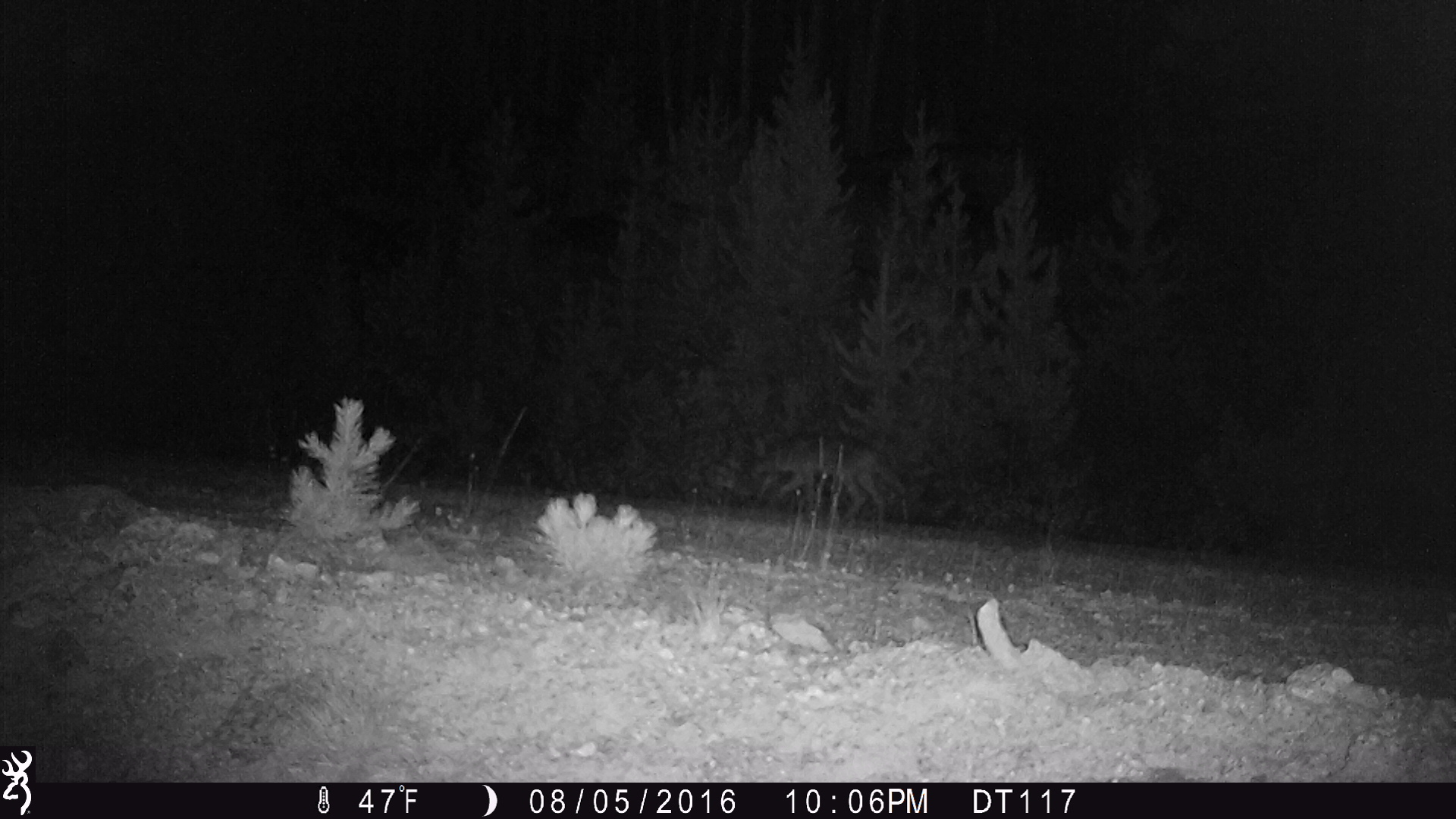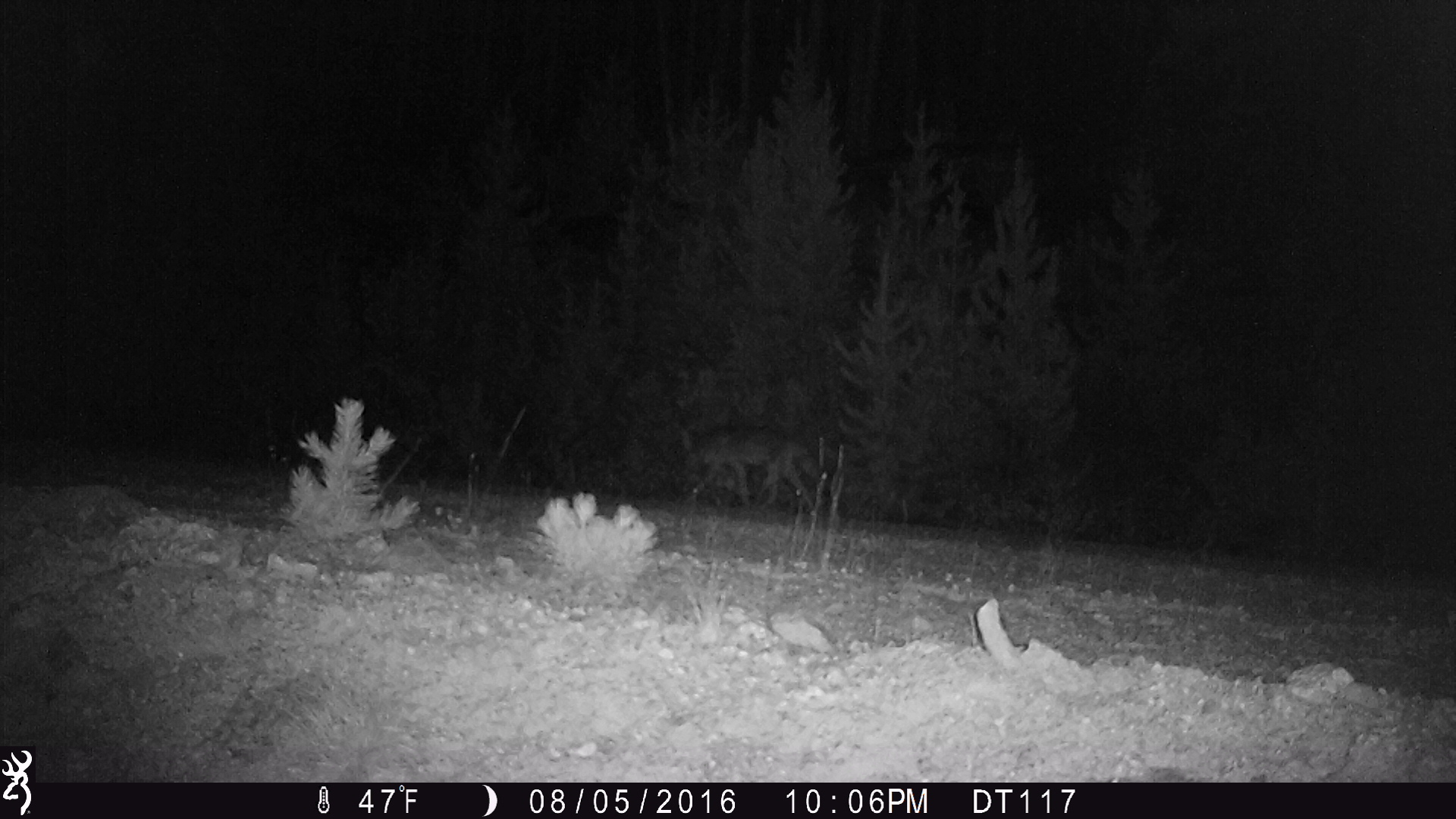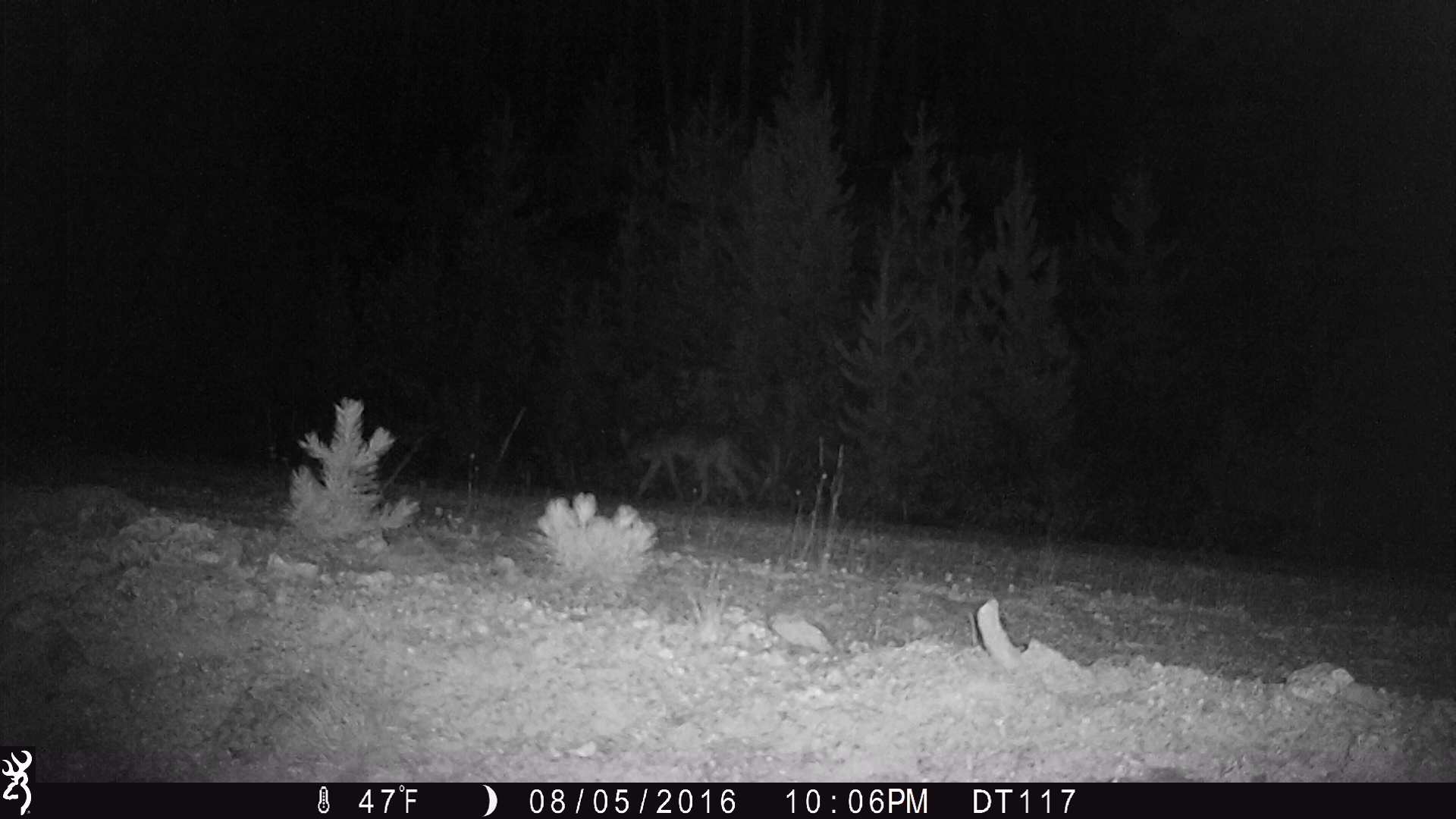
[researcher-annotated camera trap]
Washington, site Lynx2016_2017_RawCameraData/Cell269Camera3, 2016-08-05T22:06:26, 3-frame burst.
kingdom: Animalia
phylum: Chordata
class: Mammalia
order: Carnivora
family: Canidae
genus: Canis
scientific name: Canis latrans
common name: coyote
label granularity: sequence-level